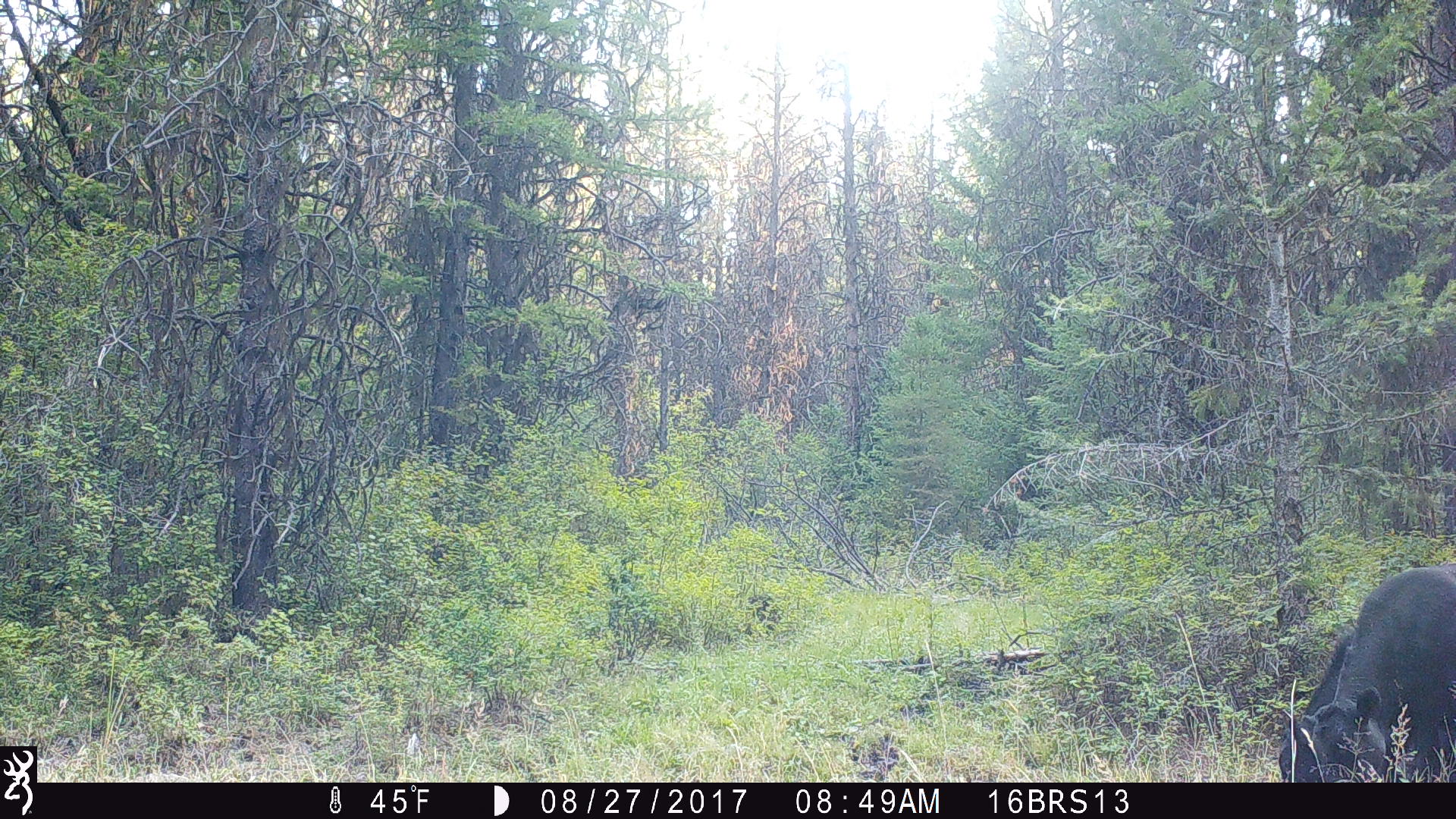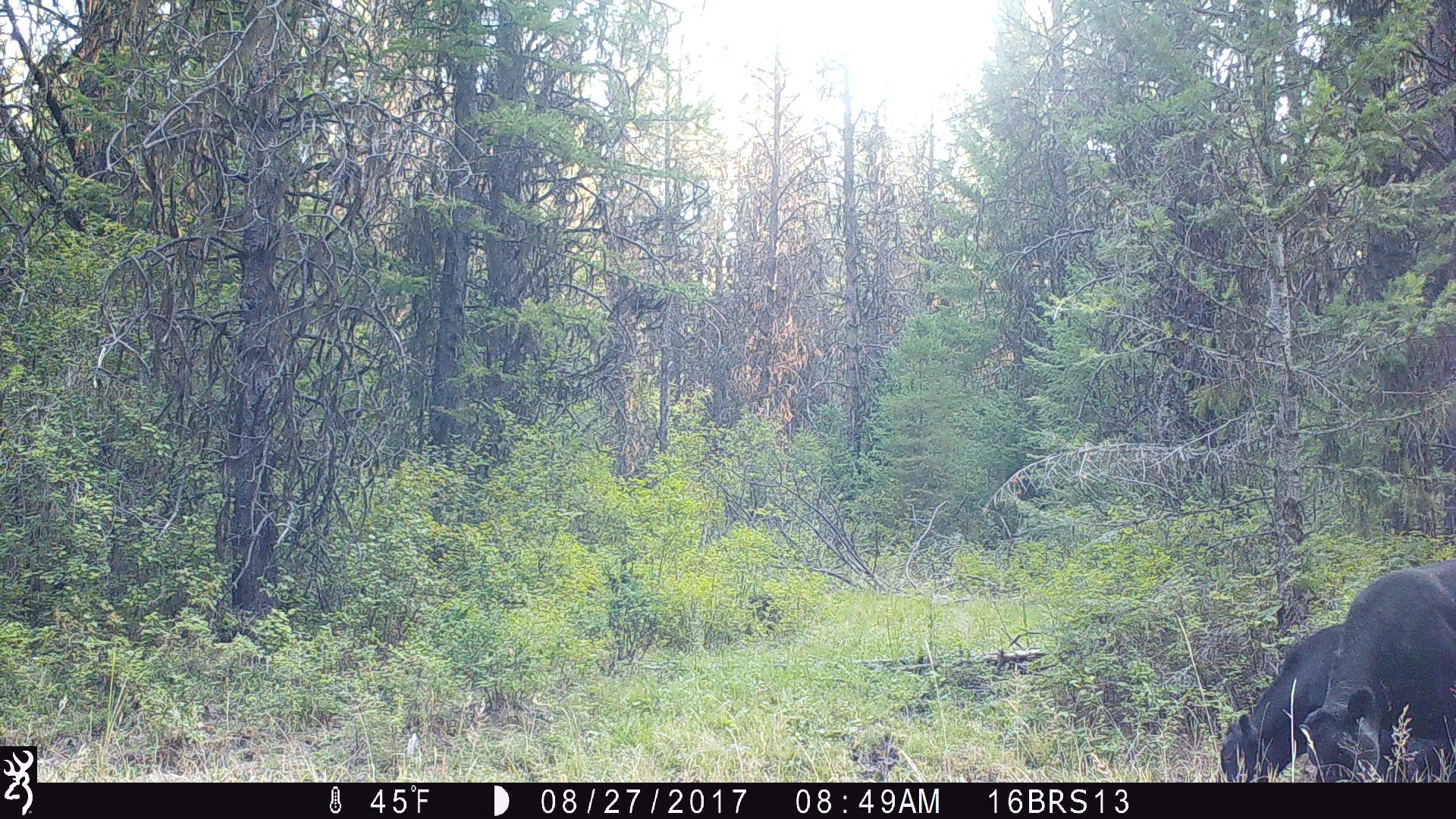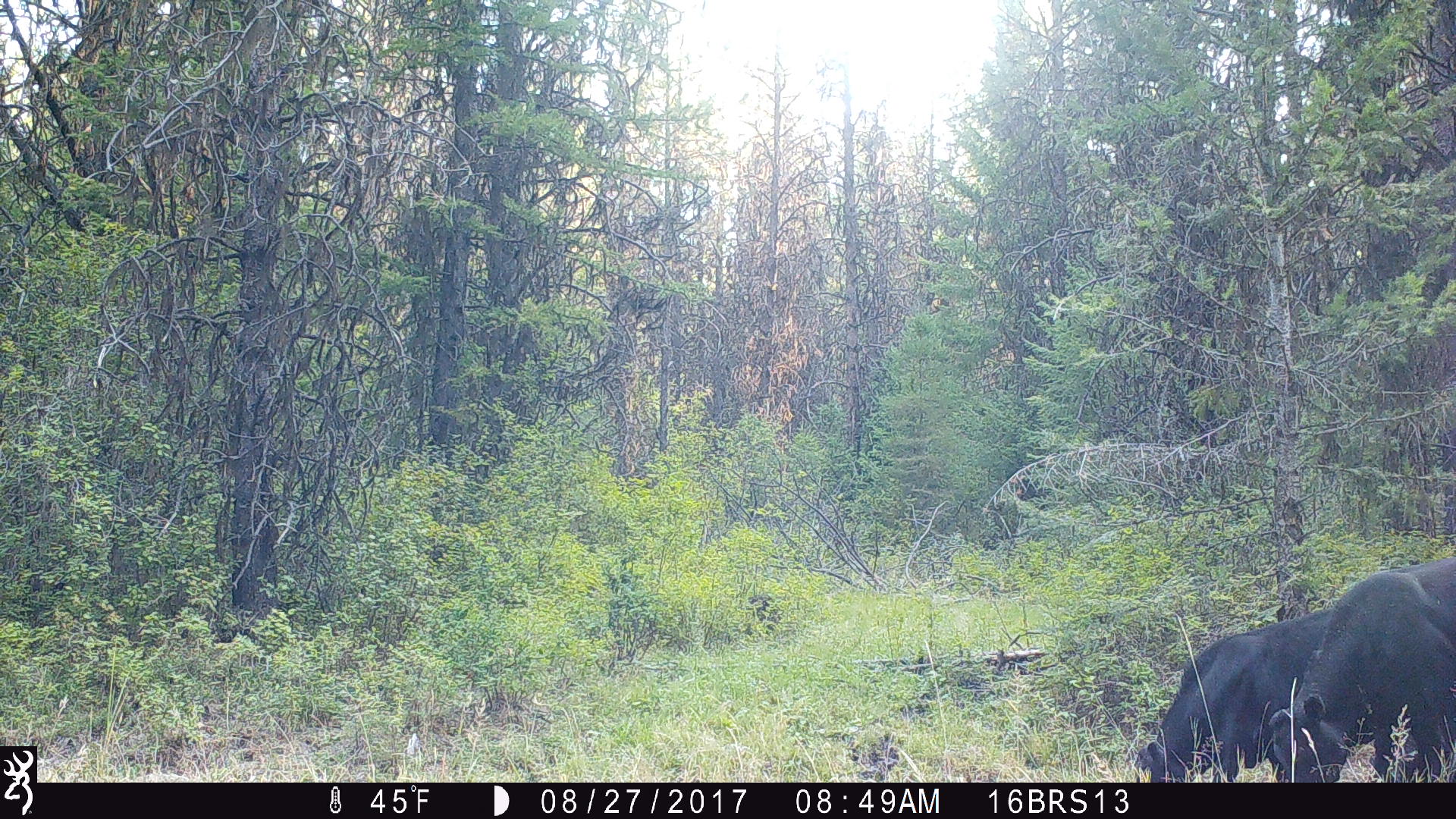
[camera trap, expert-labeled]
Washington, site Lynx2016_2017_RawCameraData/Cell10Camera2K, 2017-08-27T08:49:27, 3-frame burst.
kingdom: Animalia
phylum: Chordata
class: Mammalia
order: Artiodactyla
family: Bovidae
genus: Bos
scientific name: Bos taurus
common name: domestic cattle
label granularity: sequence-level